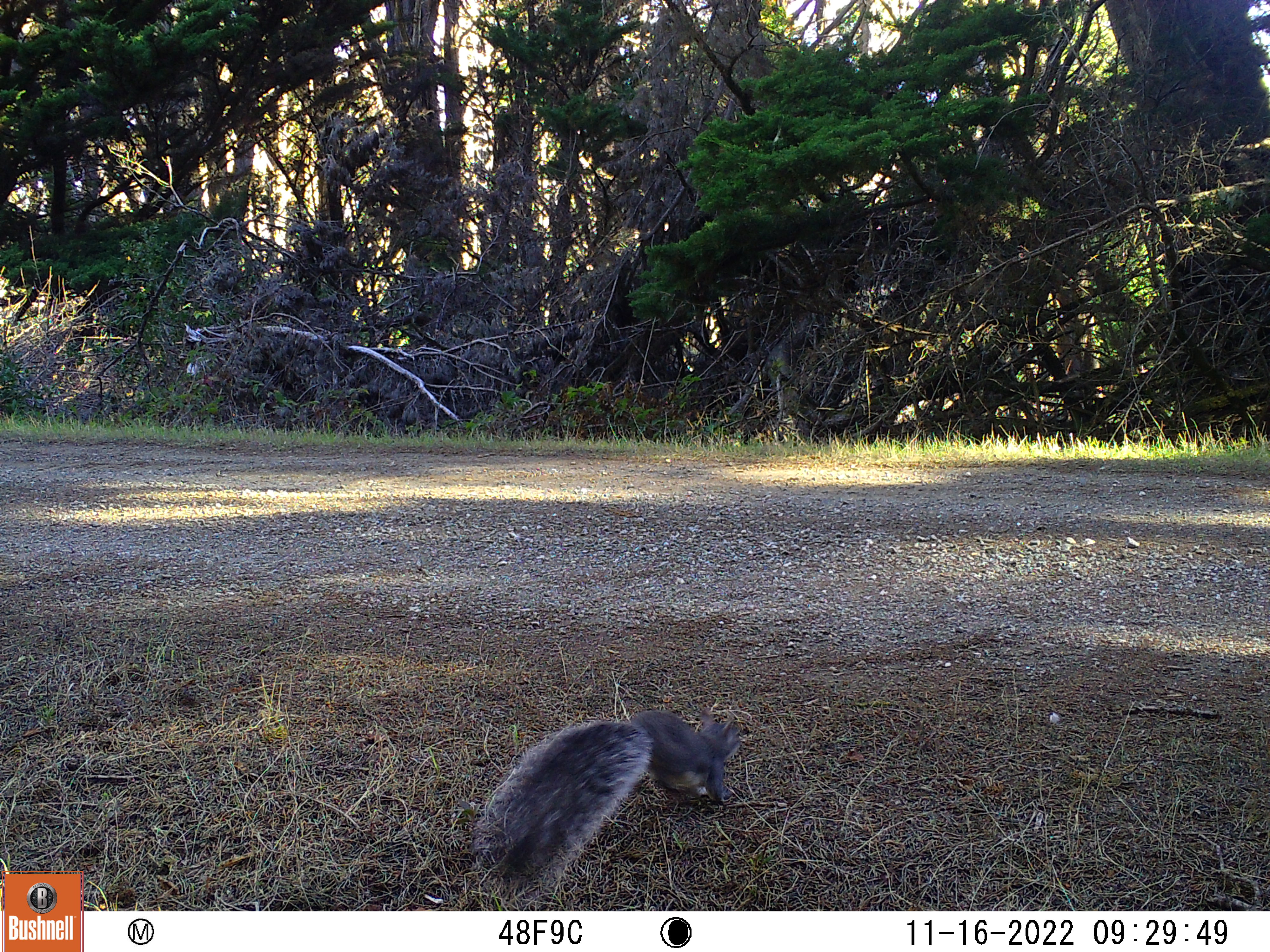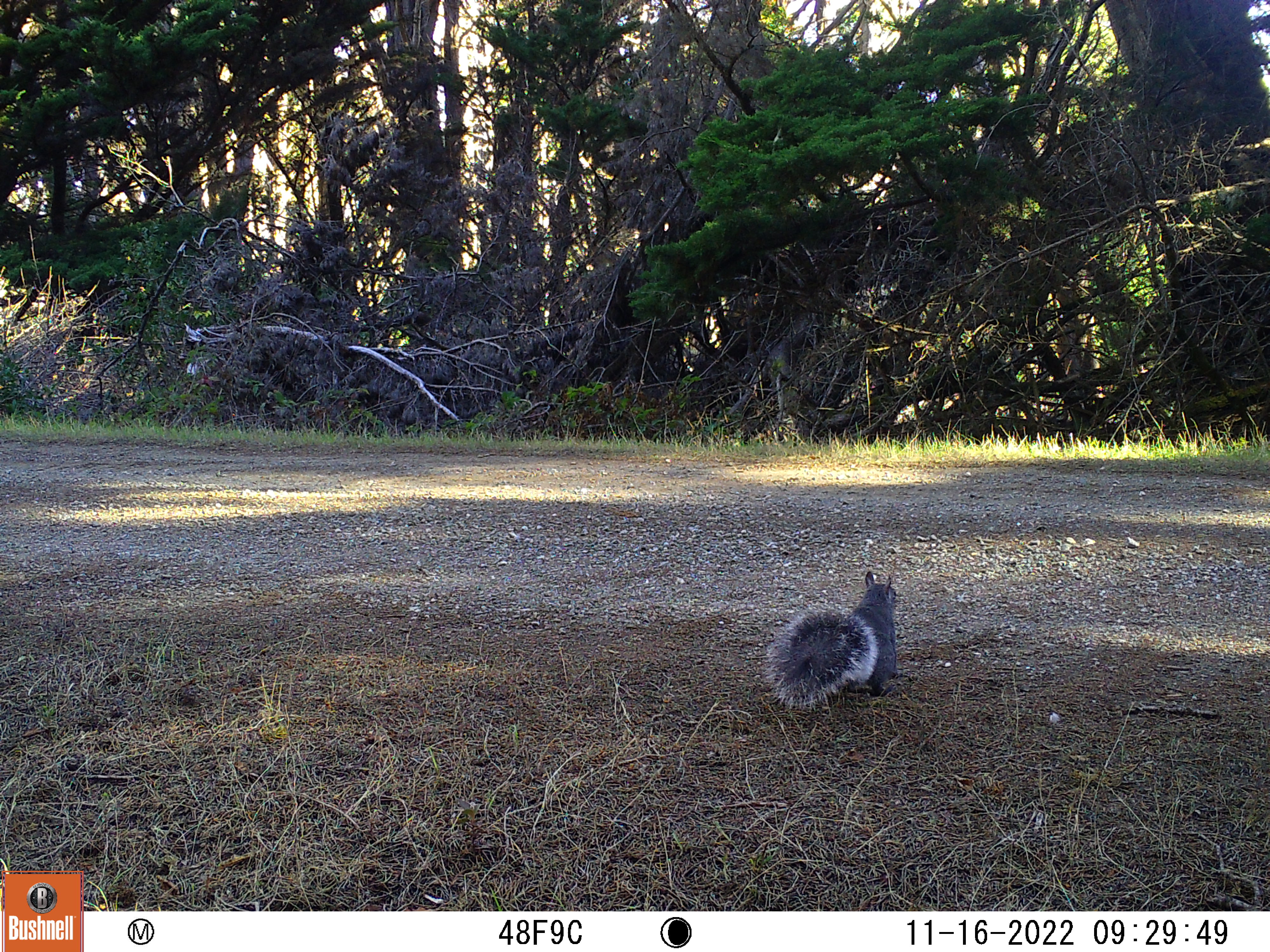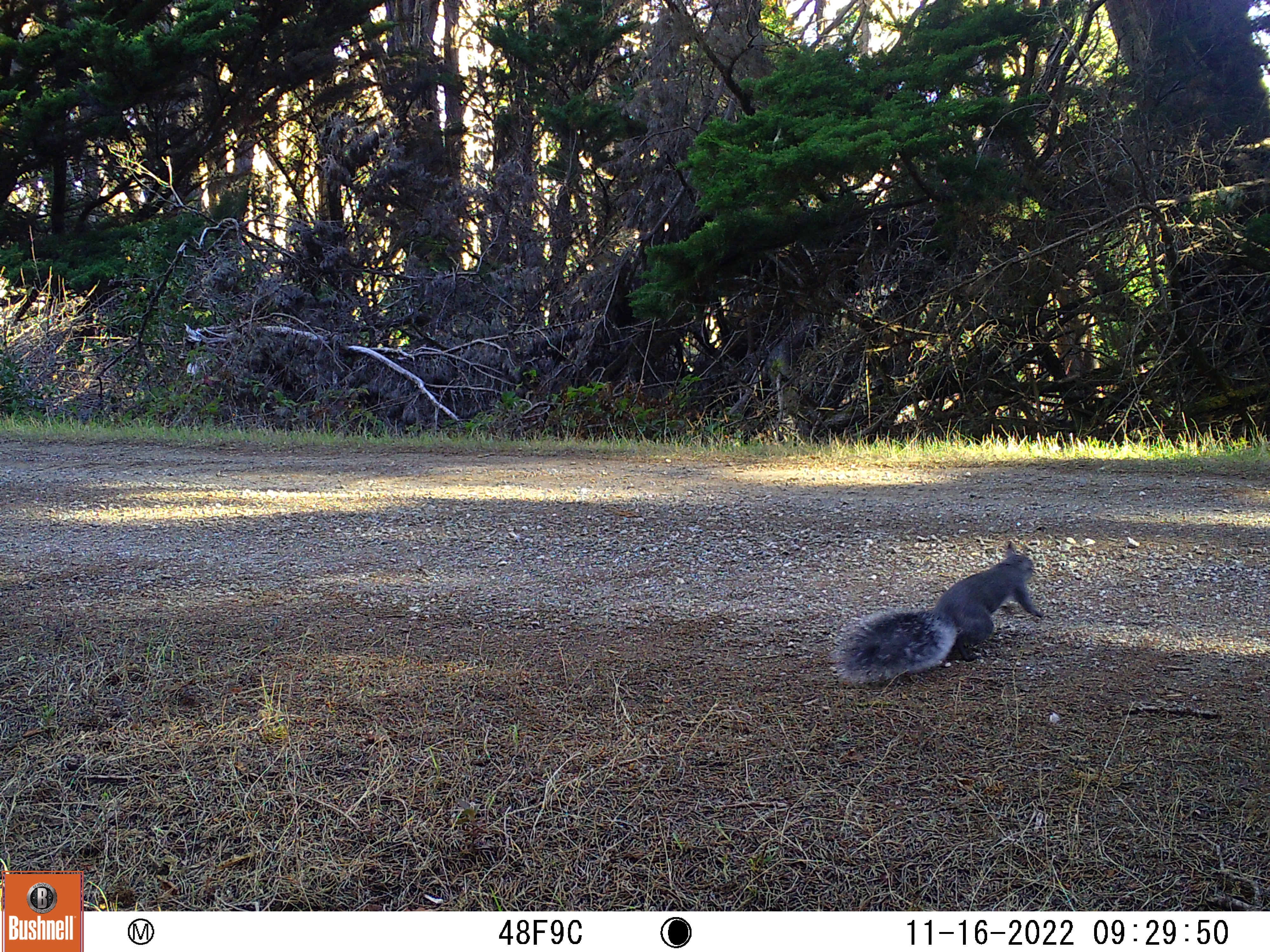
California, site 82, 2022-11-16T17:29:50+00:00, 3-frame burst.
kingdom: Animalia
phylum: Chordata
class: Mammalia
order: Rodentia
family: Sciuridae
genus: Sciurus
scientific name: Sciurus griseus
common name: western gray squirrel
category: western grey squirrel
Western grey squirrel (western gray squirrel) (Sciurus griseus).